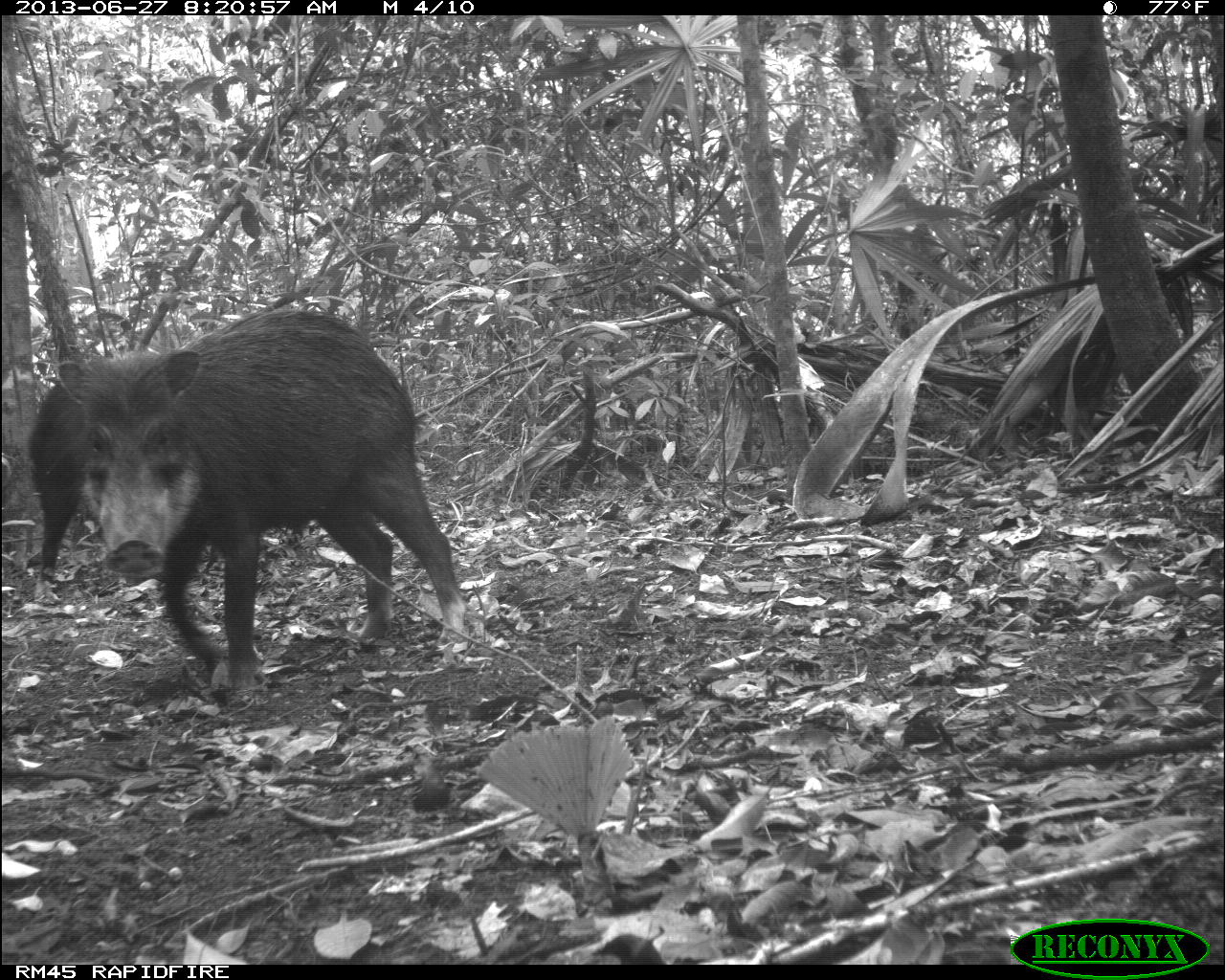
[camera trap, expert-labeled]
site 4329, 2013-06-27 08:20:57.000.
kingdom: Animalia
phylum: Chordata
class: Mammalia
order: Artiodactyla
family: Tayassuidae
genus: Tayassu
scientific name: Tayassu pecari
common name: white-lipped peccary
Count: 3.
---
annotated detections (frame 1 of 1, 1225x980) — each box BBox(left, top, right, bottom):
tayassu pecari: BBox(56, 310, 470, 704); BBox(25, 376, 78, 608)